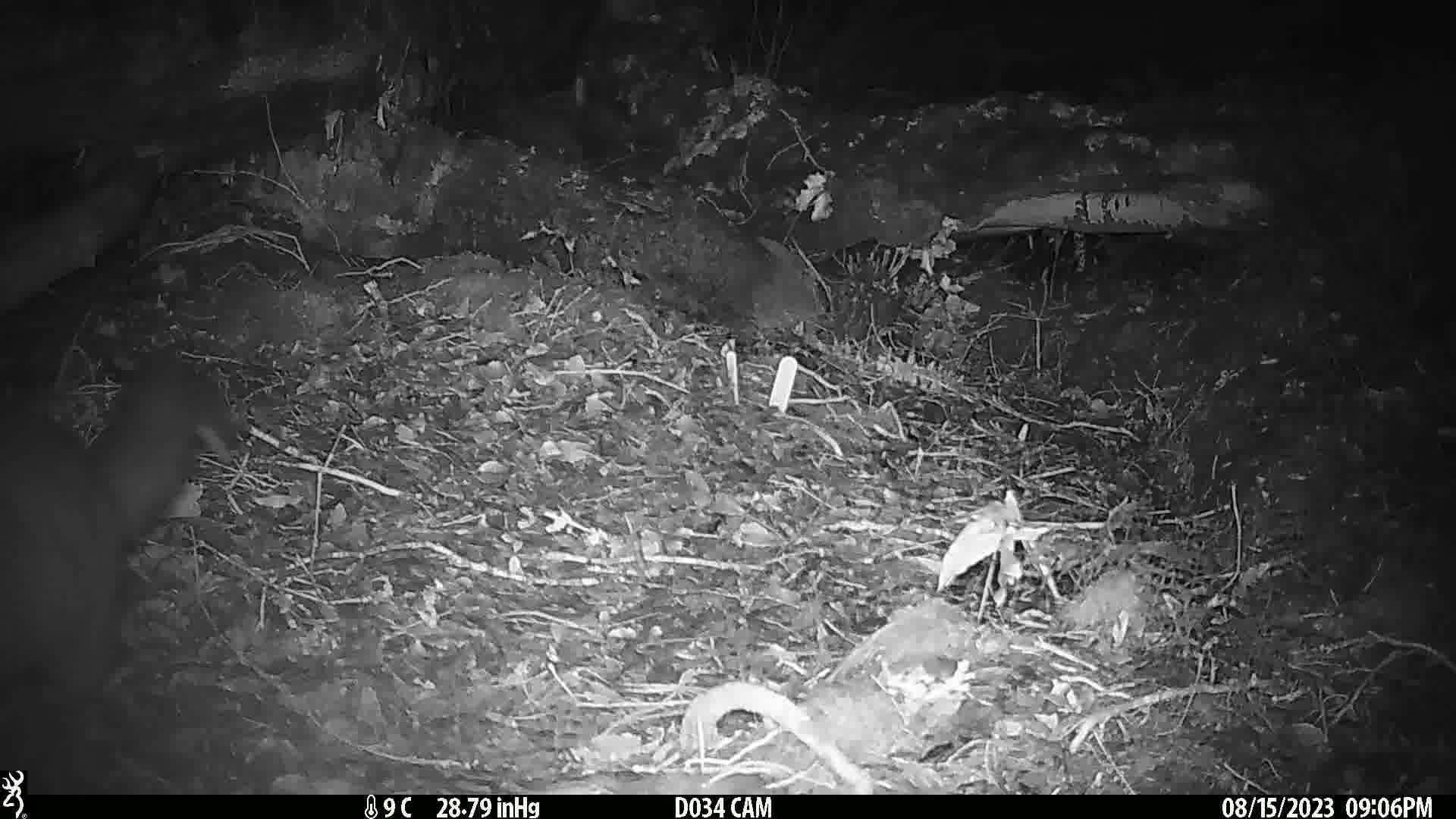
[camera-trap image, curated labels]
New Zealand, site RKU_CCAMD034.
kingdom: Animalia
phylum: Chordata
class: Mammalia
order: Diprotodontia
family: Phalangeridae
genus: Trichosurus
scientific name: Trichosurus vulpecula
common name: common brushtail possum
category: possum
Possum (common brushtail possum) (Trichosurus vulpecula).